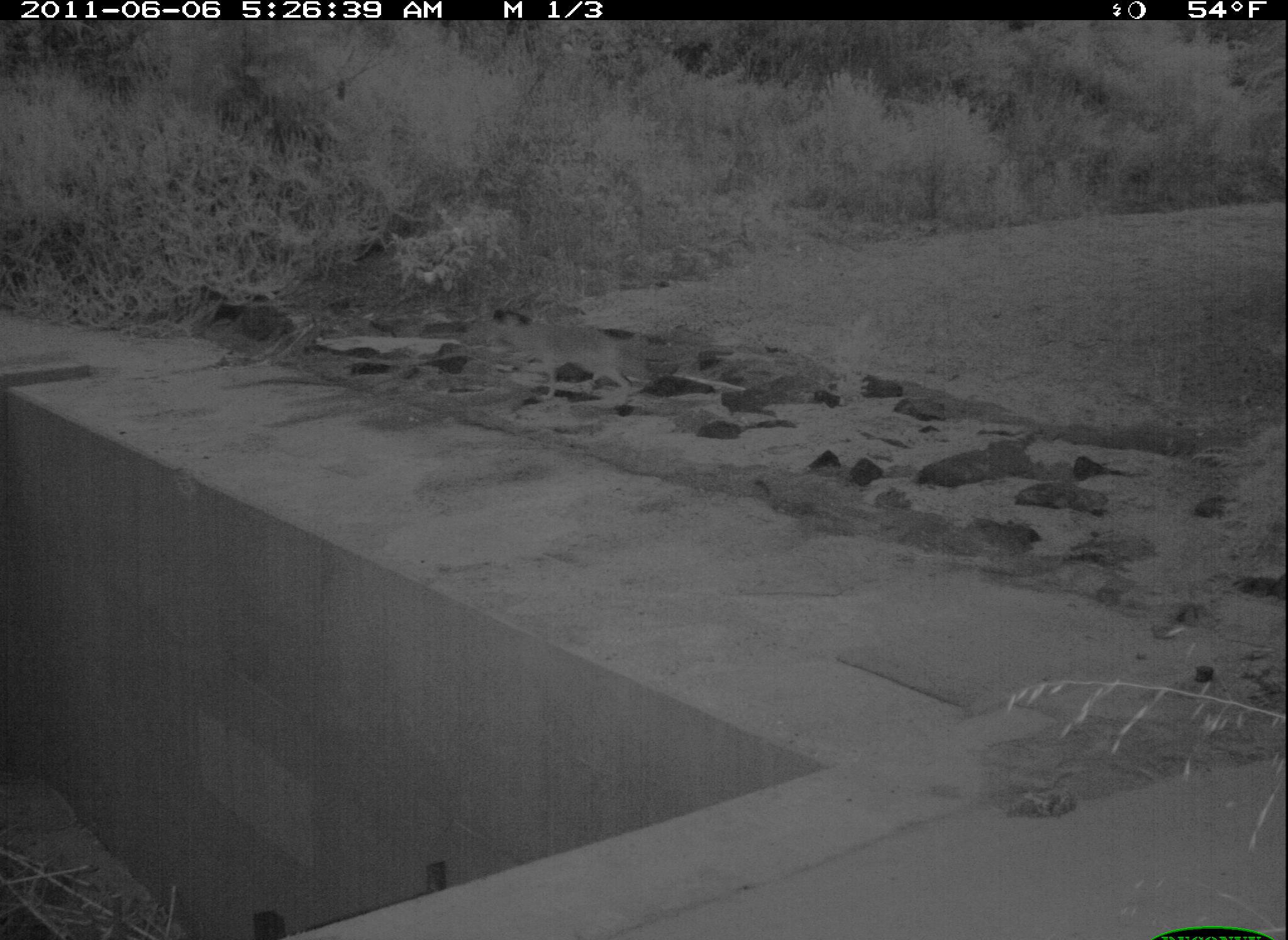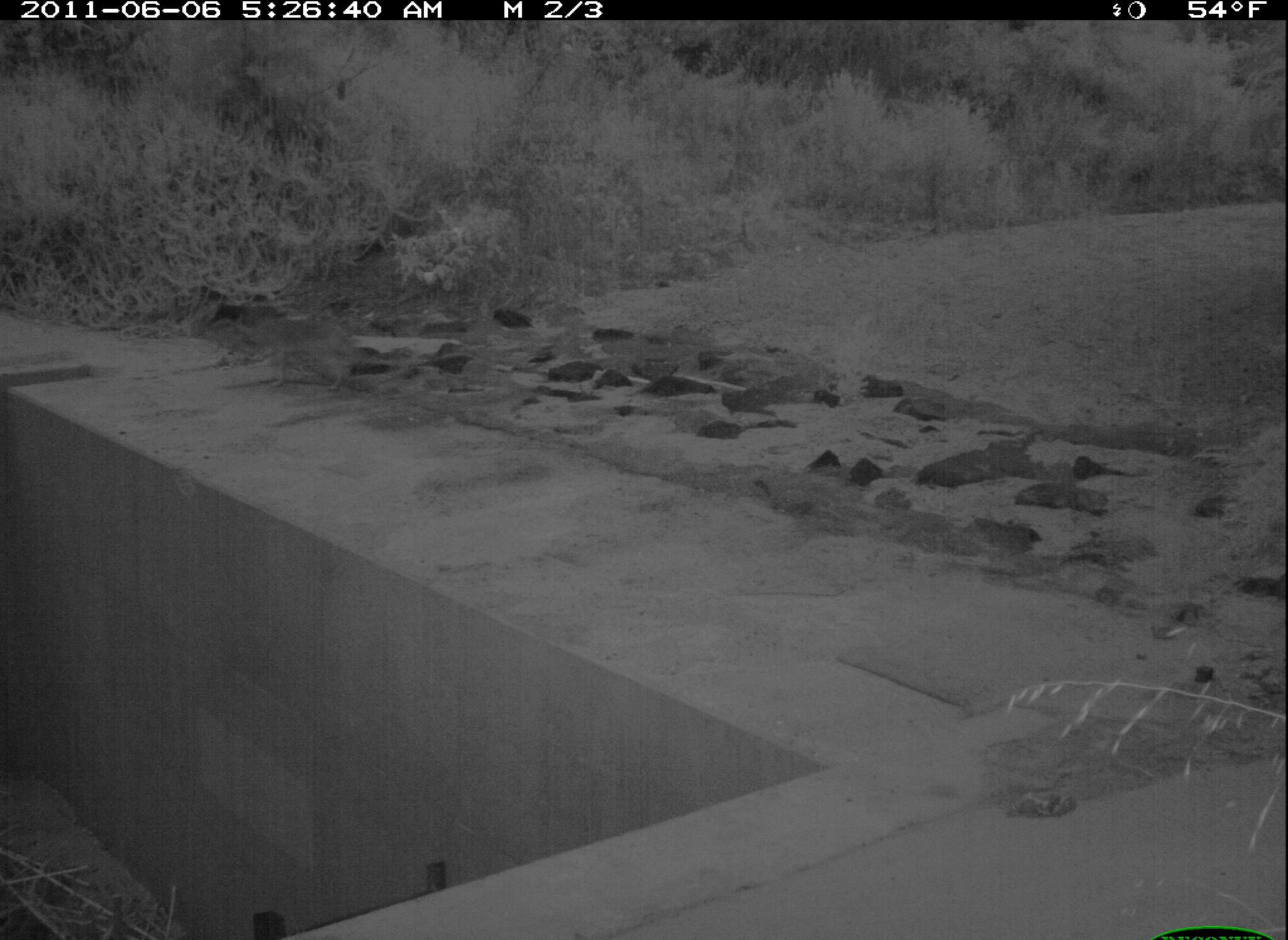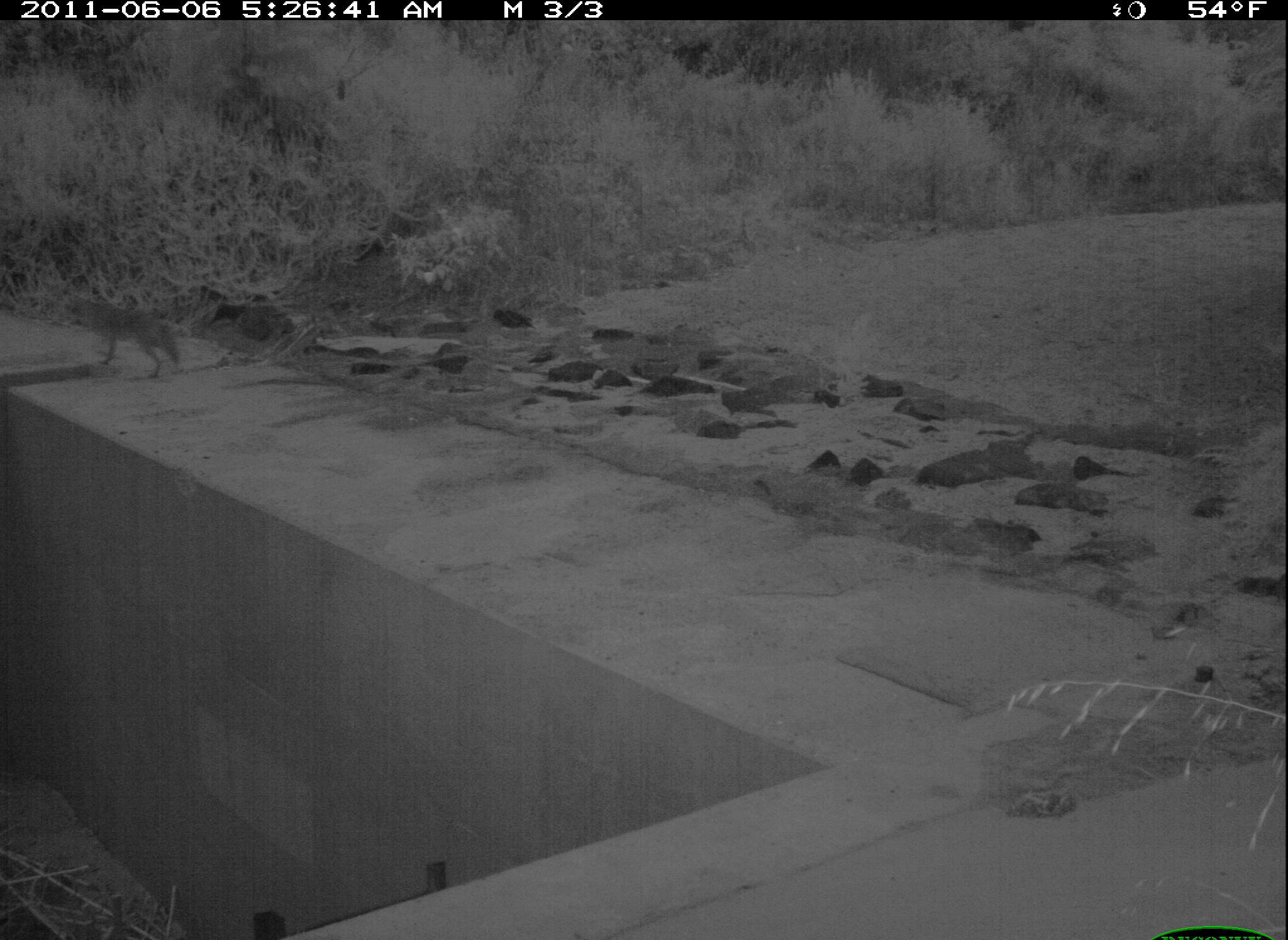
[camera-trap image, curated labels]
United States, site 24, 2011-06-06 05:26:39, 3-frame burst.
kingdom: Animalia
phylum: Chordata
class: Mammalia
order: Carnivora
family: Canidae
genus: Canis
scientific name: Canis latrans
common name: coyote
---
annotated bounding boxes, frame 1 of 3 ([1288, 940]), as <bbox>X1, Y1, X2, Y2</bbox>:
coyote: <bbox>491, 322, 634, 405</bbox>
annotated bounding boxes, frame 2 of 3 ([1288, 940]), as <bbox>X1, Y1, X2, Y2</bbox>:
coyote: <bbox>248, 316, 393, 392</bbox>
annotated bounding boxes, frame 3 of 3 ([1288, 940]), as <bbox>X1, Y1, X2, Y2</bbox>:
coyote: <bbox>84, 294, 186, 378</bbox>